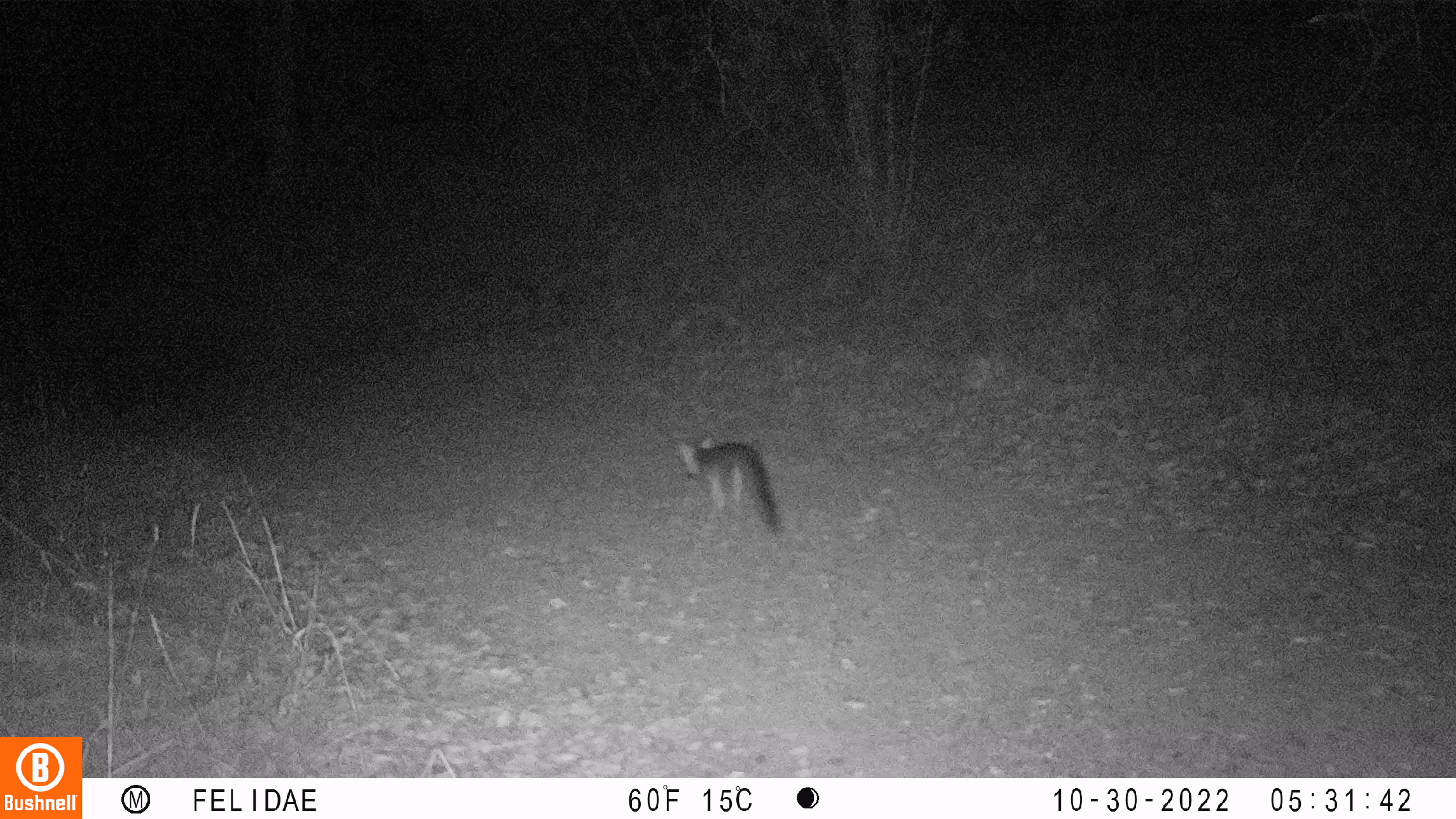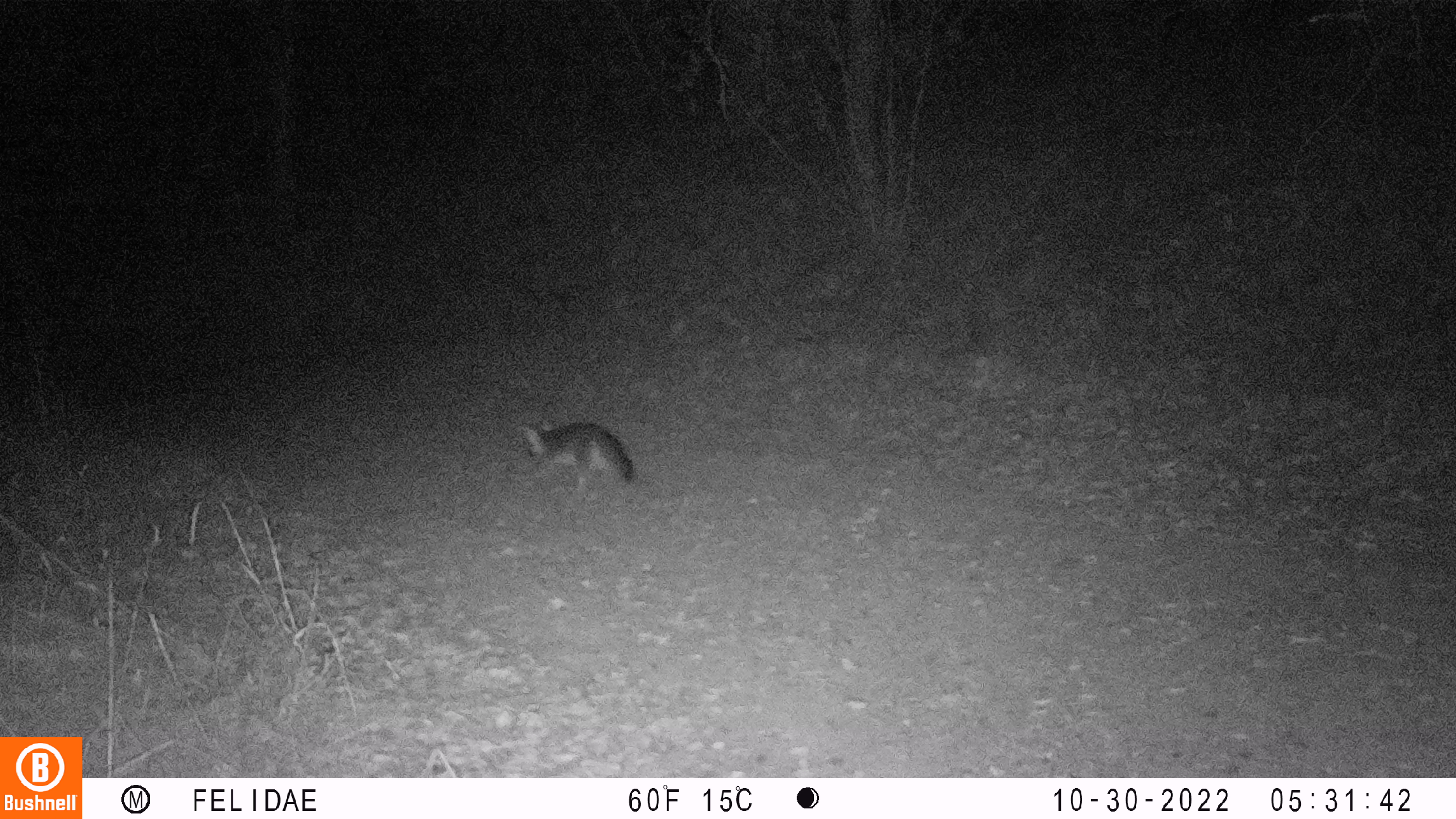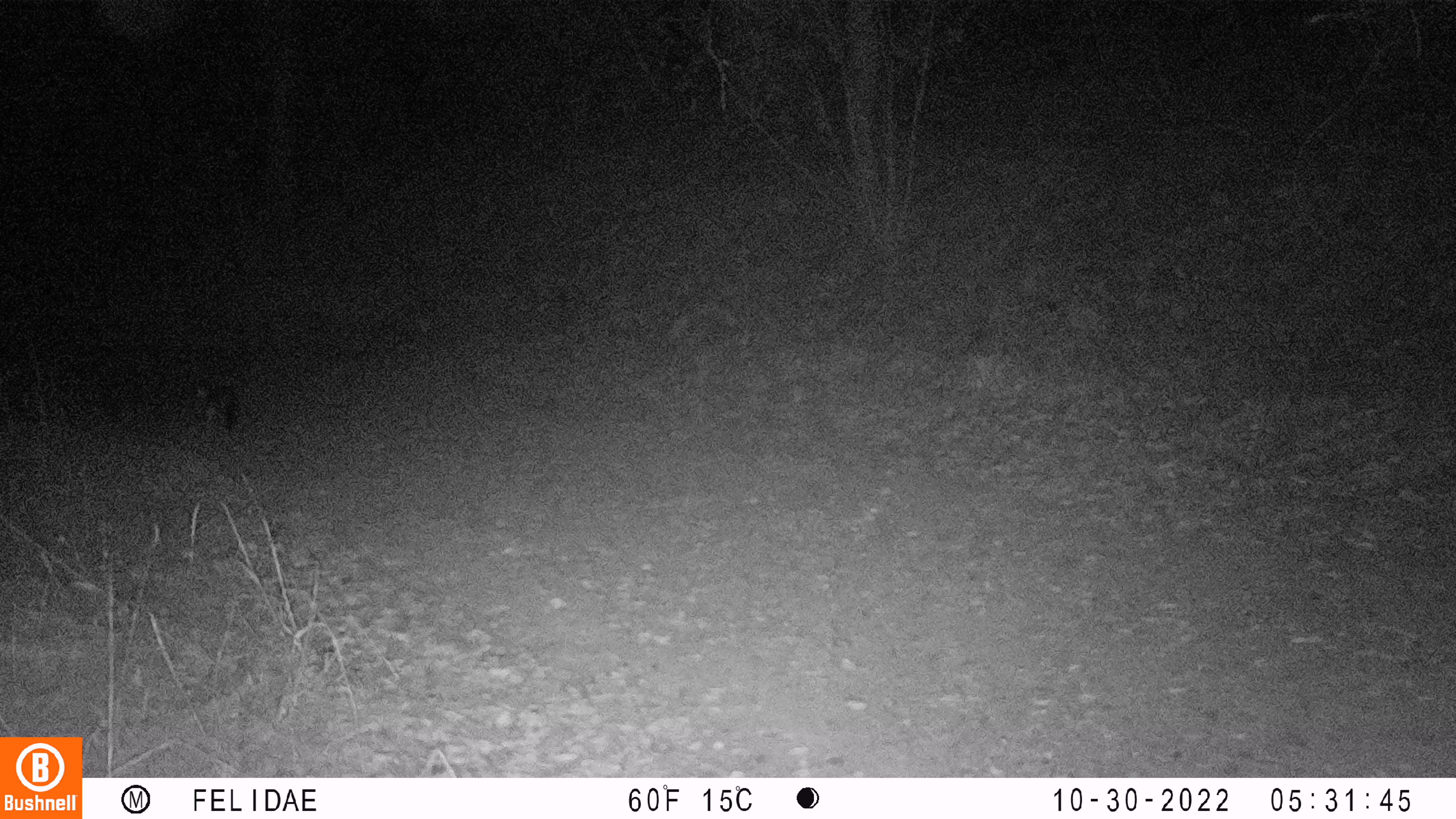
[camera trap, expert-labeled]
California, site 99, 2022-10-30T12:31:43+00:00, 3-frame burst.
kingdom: Animalia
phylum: Chordata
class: Mammalia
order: Carnivora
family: Canidae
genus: Urocyon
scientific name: Urocyon cinereoargenteus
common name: gray fox